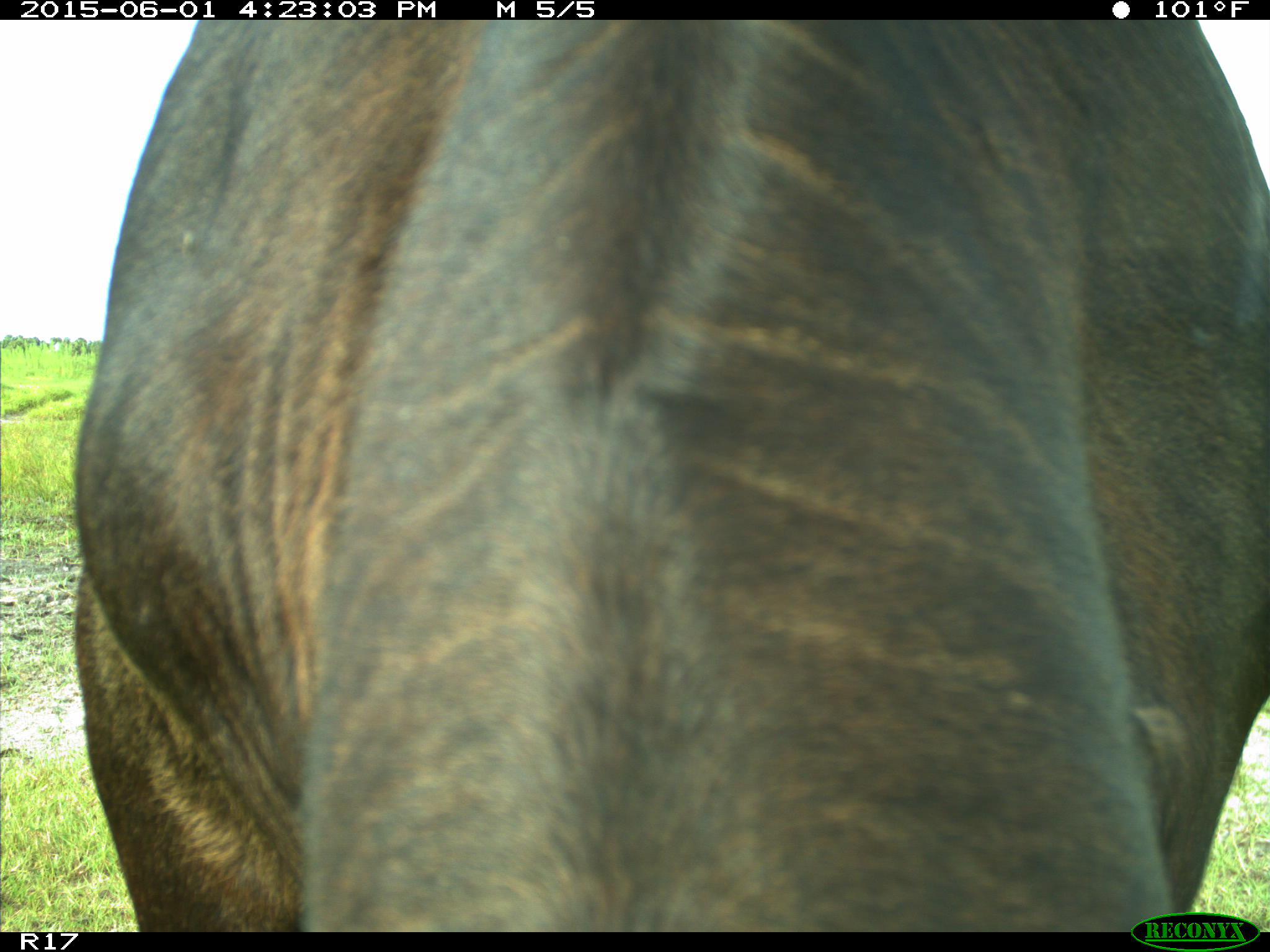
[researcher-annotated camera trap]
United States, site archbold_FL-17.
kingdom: Animalia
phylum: Chordata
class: Mammalia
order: Artiodactyla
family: Bovidae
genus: Bos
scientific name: Bos taurus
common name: domestic cow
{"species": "Bos taurus (domestic cow)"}